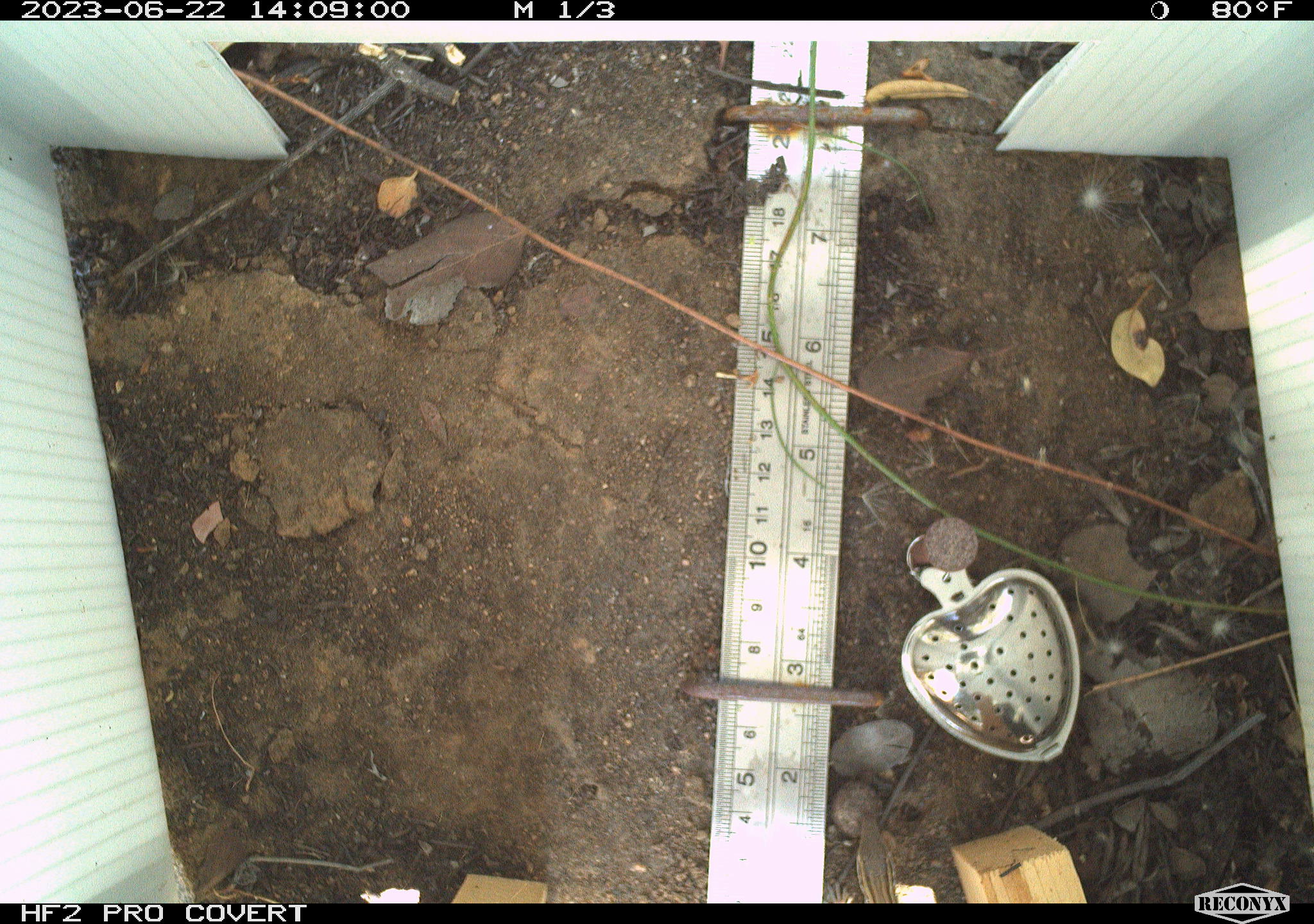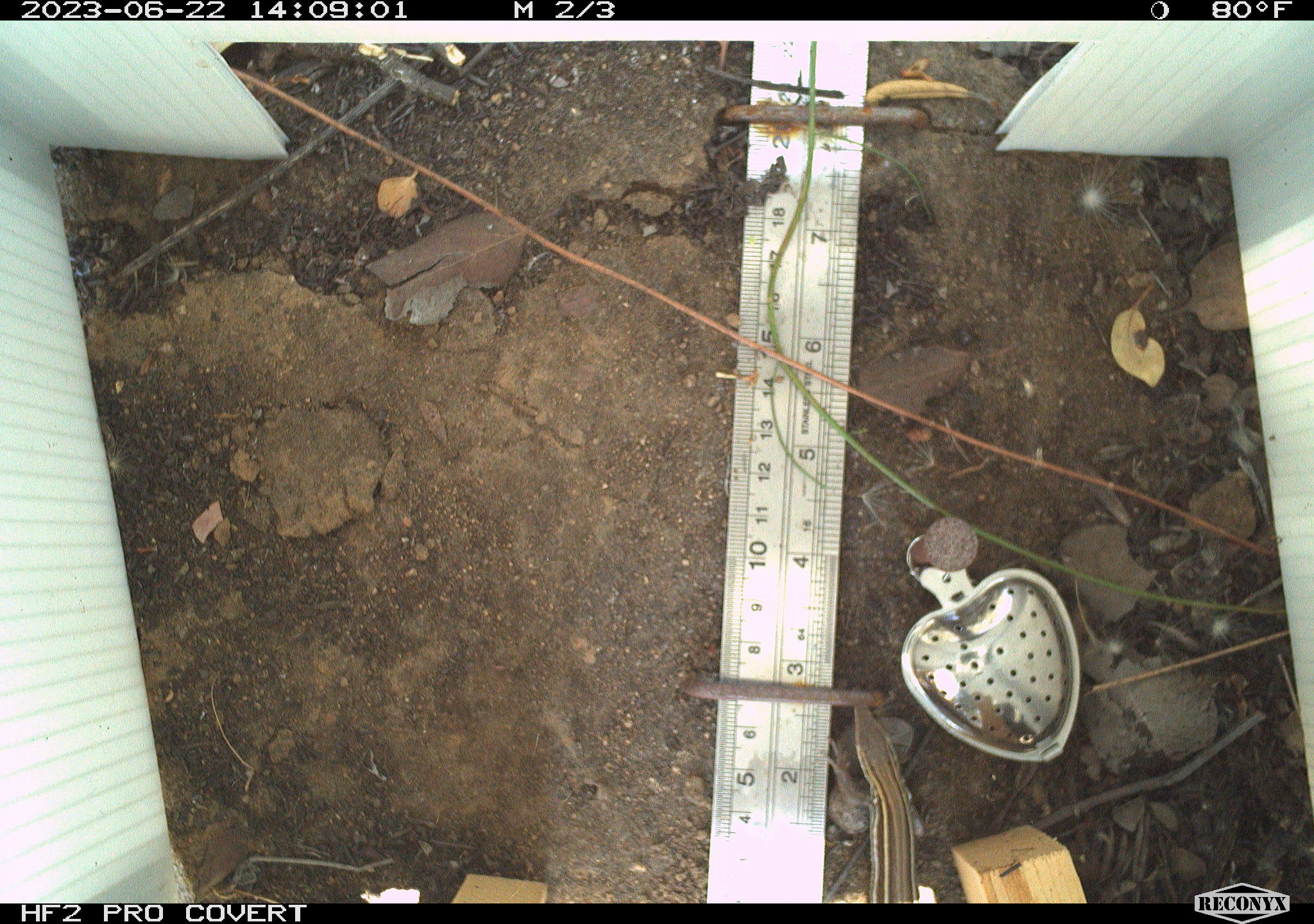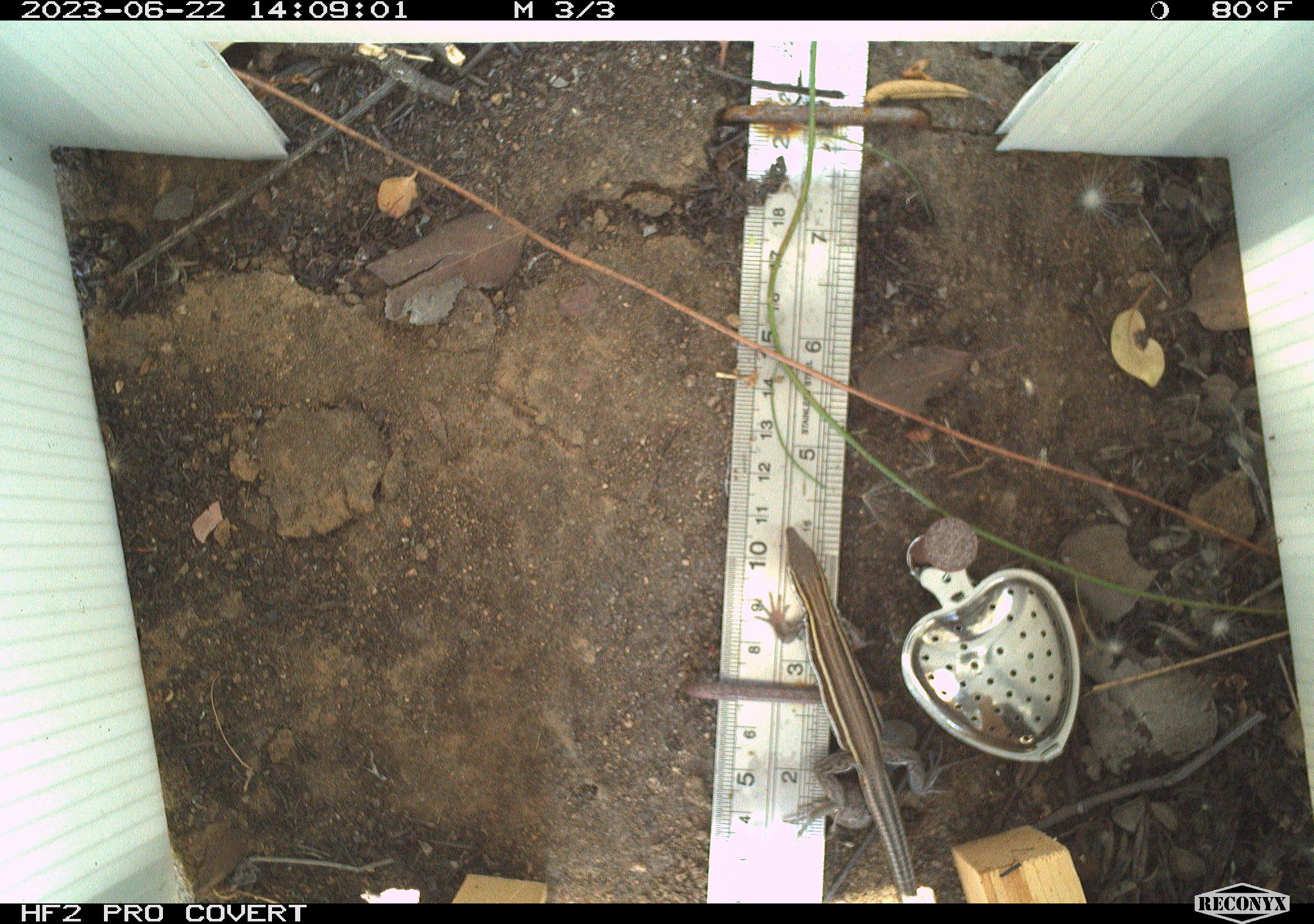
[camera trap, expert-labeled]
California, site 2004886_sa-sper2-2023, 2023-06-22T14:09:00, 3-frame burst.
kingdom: Animalia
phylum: Chordata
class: Reptilia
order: Squamata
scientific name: Squamata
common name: lizards and snakes